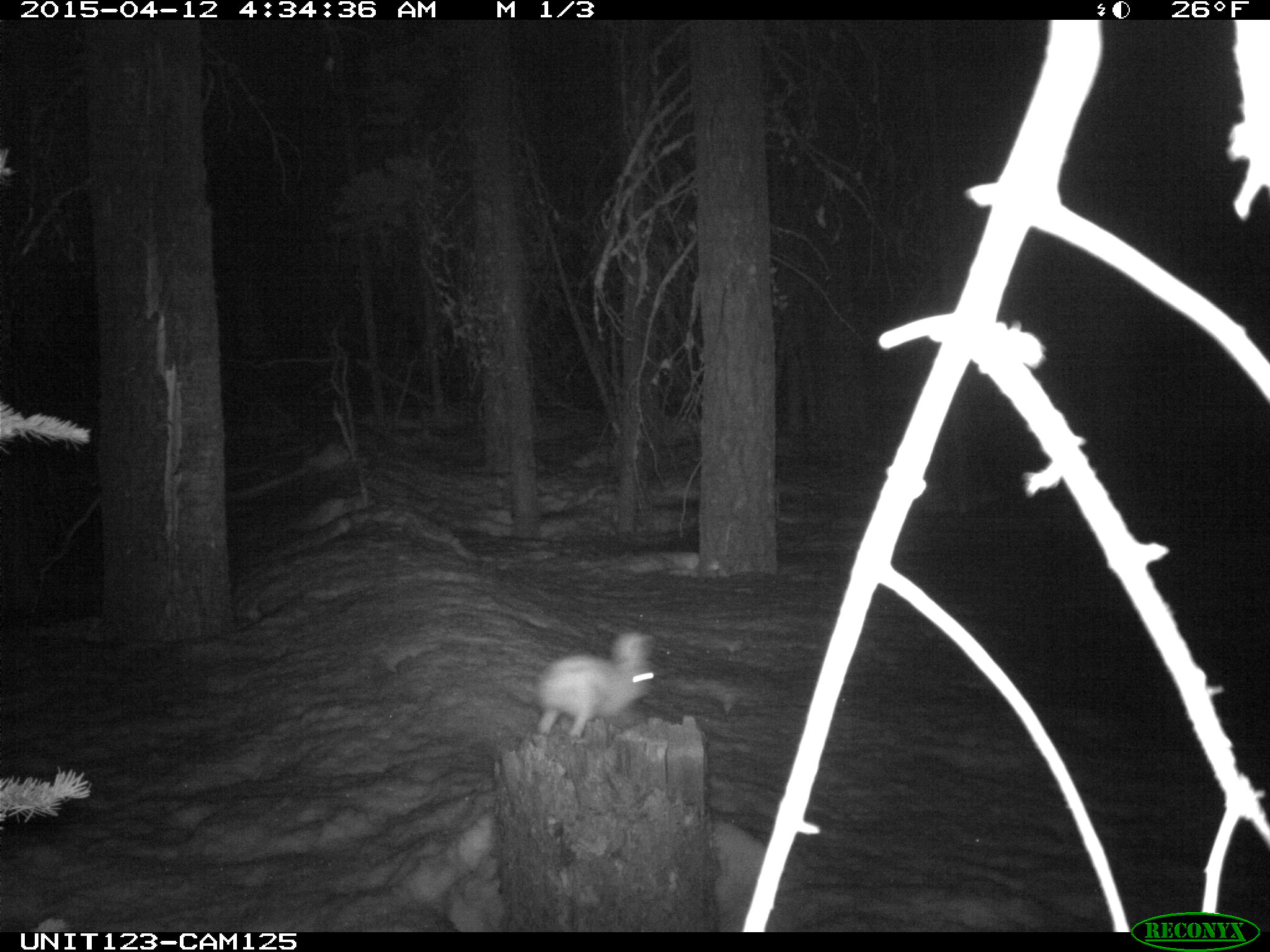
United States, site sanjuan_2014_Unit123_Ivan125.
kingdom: Animalia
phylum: Chordata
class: Mammalia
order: Lagomorpha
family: Leporidae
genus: Lepus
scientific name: Lepus americanus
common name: snowshoe hare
Lepus americanus (snowshoe hare).